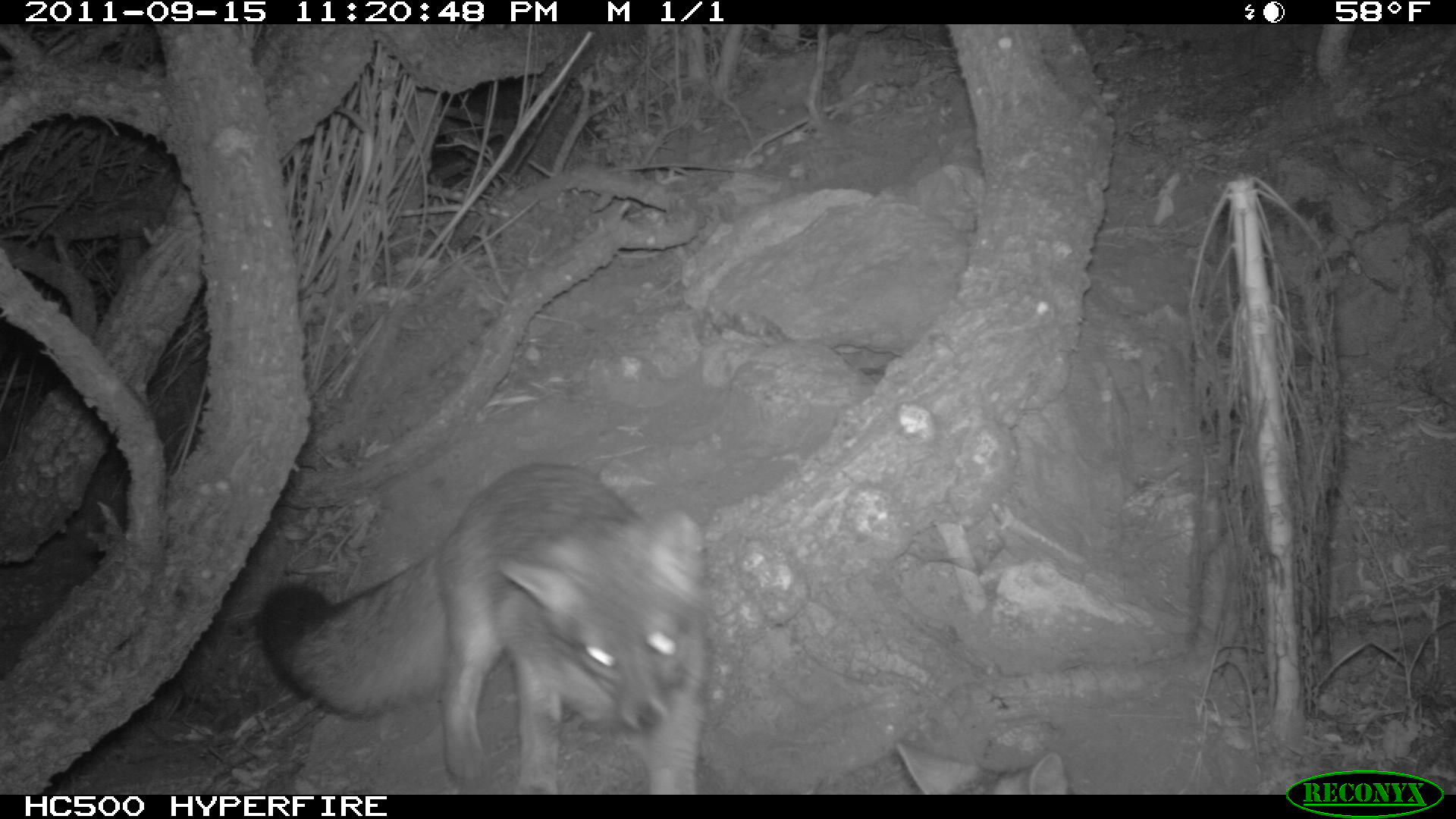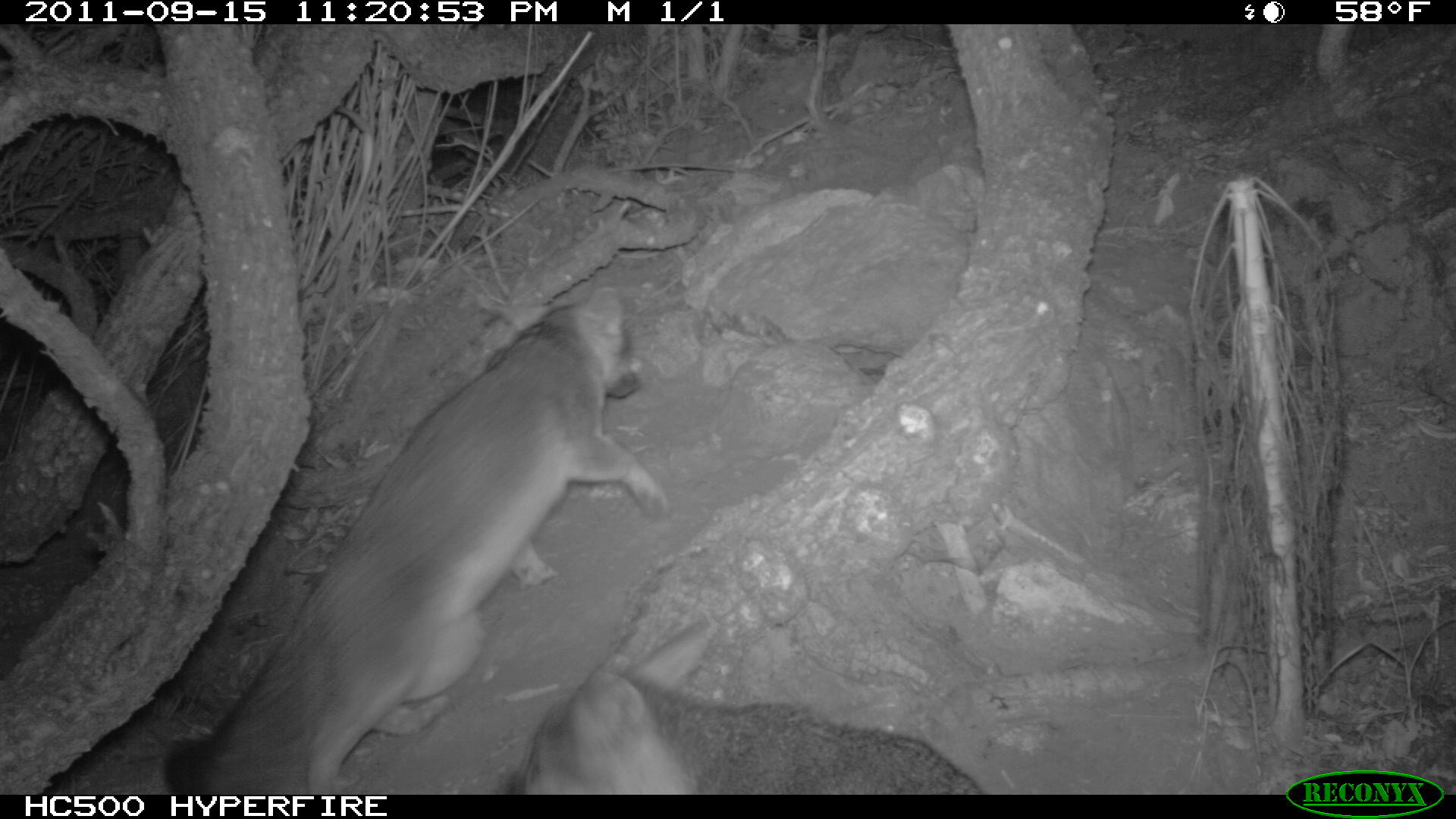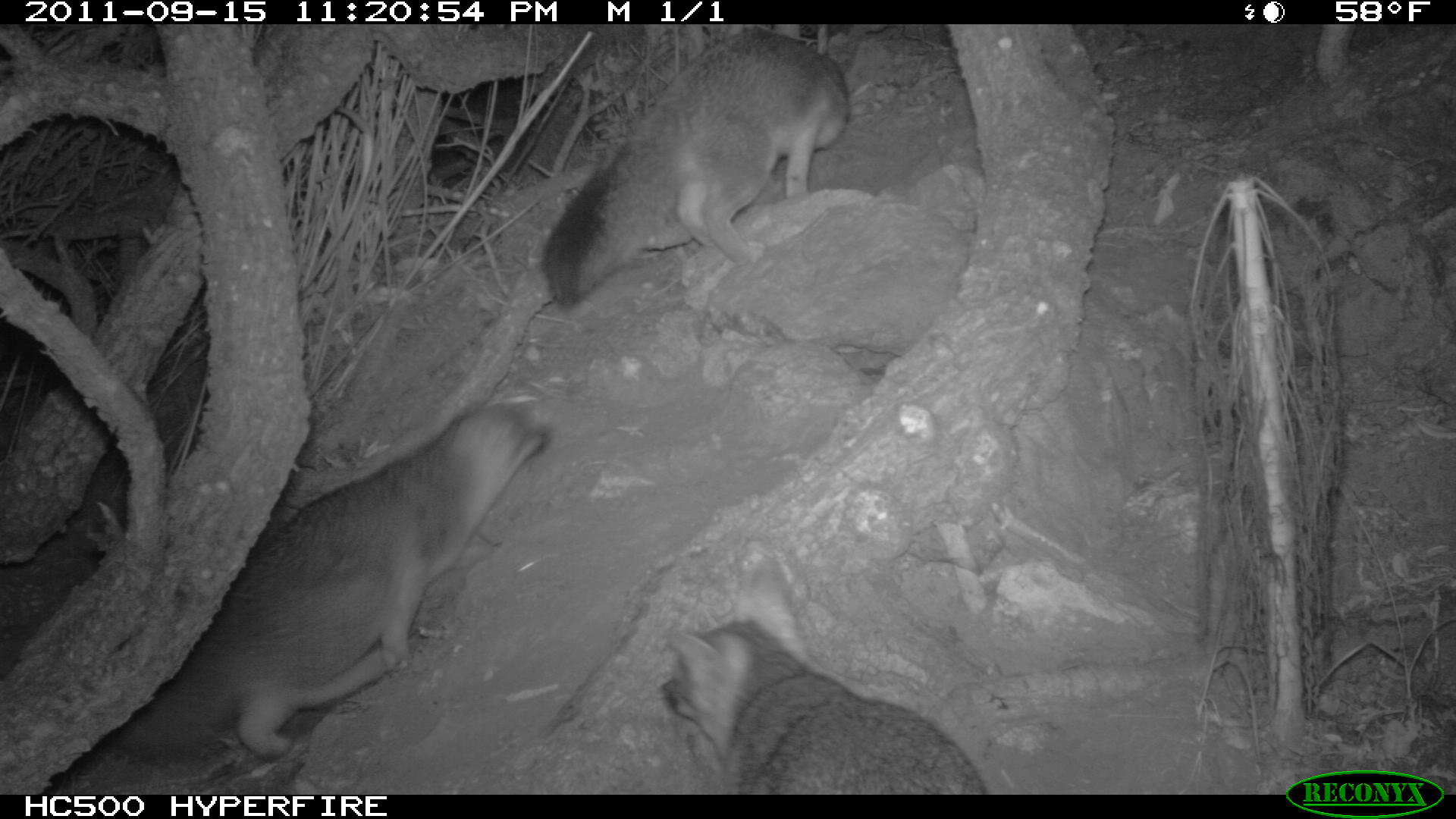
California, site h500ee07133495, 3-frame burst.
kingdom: Animalia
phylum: Chordata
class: Mammalia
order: Carnivora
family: Canidae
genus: Urocyon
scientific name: Urocyon littoralis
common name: island fox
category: fox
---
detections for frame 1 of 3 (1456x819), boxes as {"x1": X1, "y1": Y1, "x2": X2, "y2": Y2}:
fox: {"x1": 255, "y1": 459, "x2": 705, "y2": 796}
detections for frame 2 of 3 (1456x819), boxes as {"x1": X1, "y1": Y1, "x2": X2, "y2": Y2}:
fox: {"x1": 177, "y1": 287, "x2": 670, "y2": 793}; {"x1": 522, "y1": 632, "x2": 984, "y2": 794}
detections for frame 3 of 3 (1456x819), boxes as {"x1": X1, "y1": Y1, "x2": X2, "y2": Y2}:
fox: {"x1": 118, "y1": 403, "x2": 555, "y2": 760}; {"x1": 541, "y1": 29, "x2": 850, "y2": 307}; {"x1": 661, "y1": 555, "x2": 984, "y2": 795}